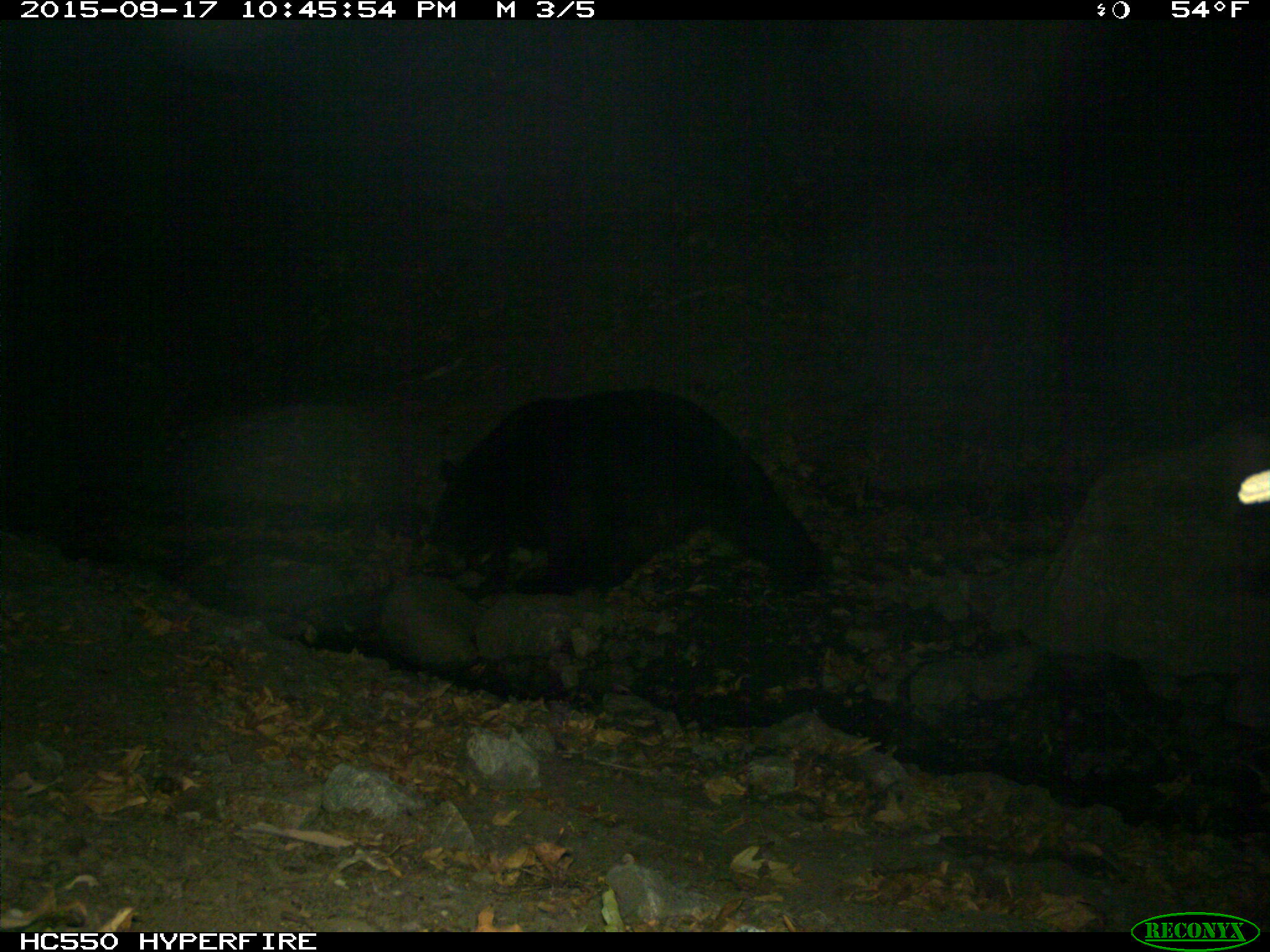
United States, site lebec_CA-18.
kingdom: Animalia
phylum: Chordata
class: Mammalia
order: Carnivora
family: Ursidae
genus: Ursus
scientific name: Ursus americanus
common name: american black bear